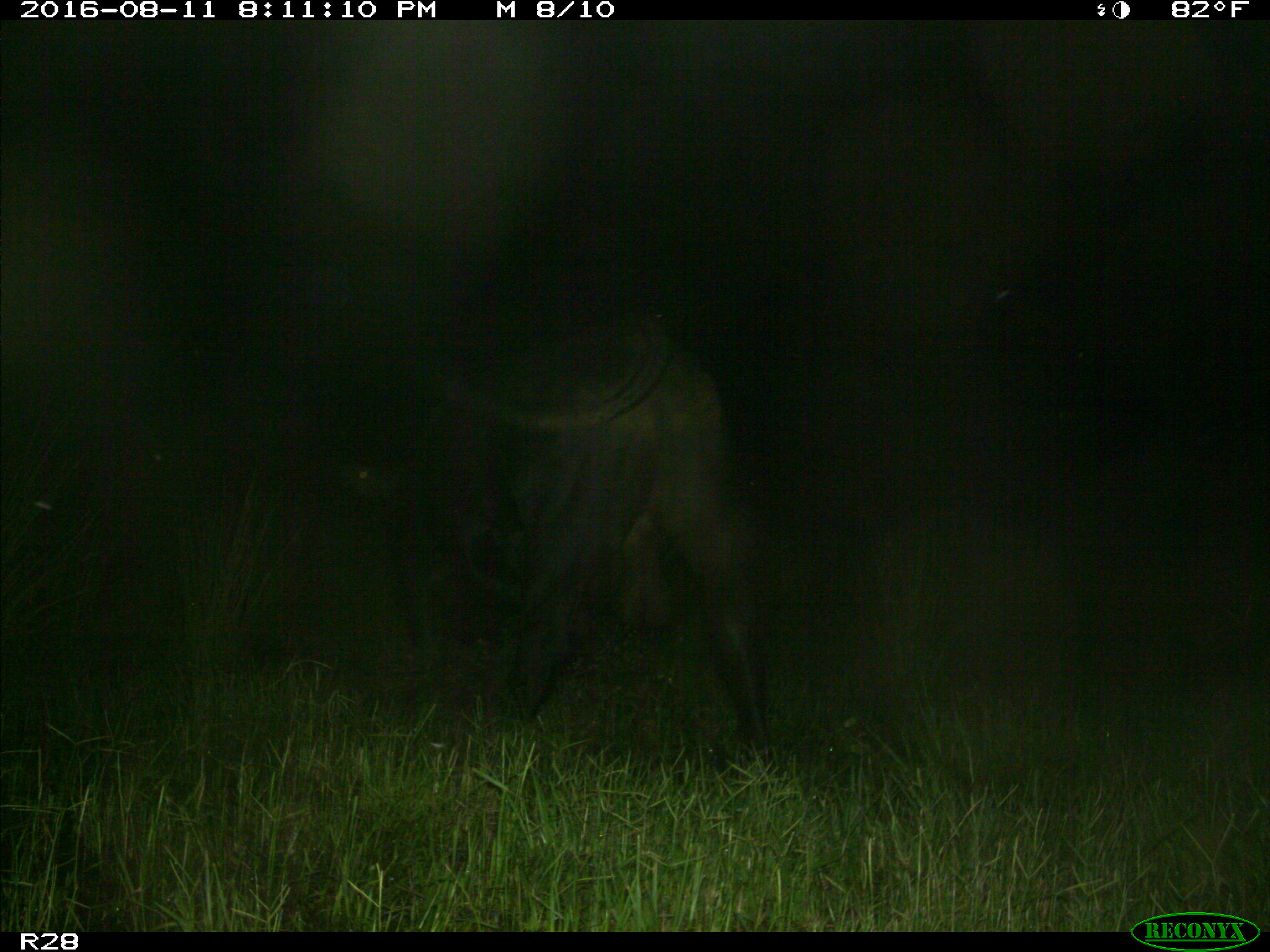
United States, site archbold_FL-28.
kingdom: Animalia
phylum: Chordata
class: Mammalia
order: Artiodactyla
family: Bovidae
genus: Bos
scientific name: Bos taurus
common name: domestic cow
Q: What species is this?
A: Bos taurus (domestic cow).